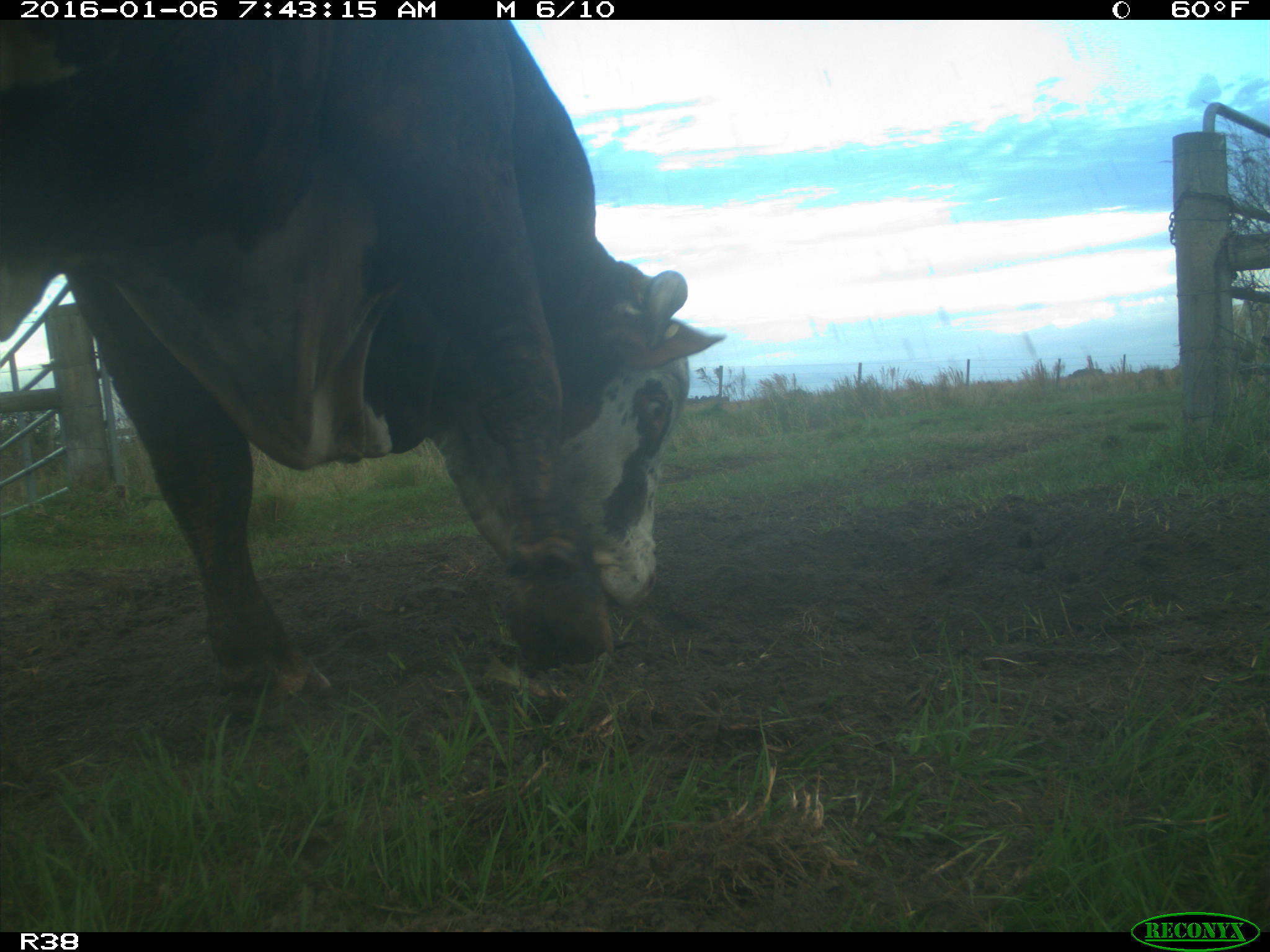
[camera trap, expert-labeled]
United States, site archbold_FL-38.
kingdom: Animalia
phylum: Chordata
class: Mammalia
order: Artiodactyla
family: Bovidae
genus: Bos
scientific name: Bos taurus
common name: domestic cow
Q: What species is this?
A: Bos taurus (domestic cow).